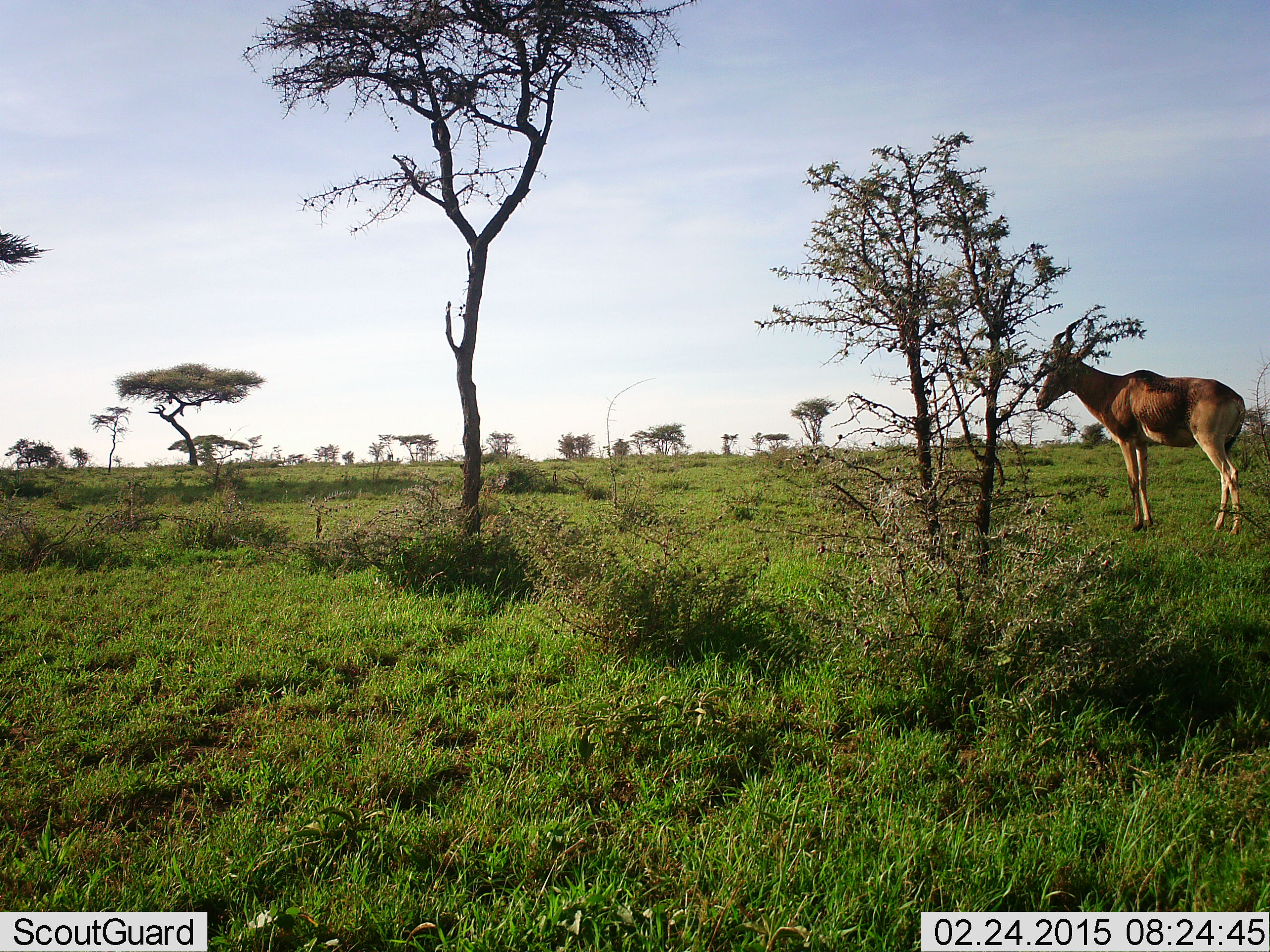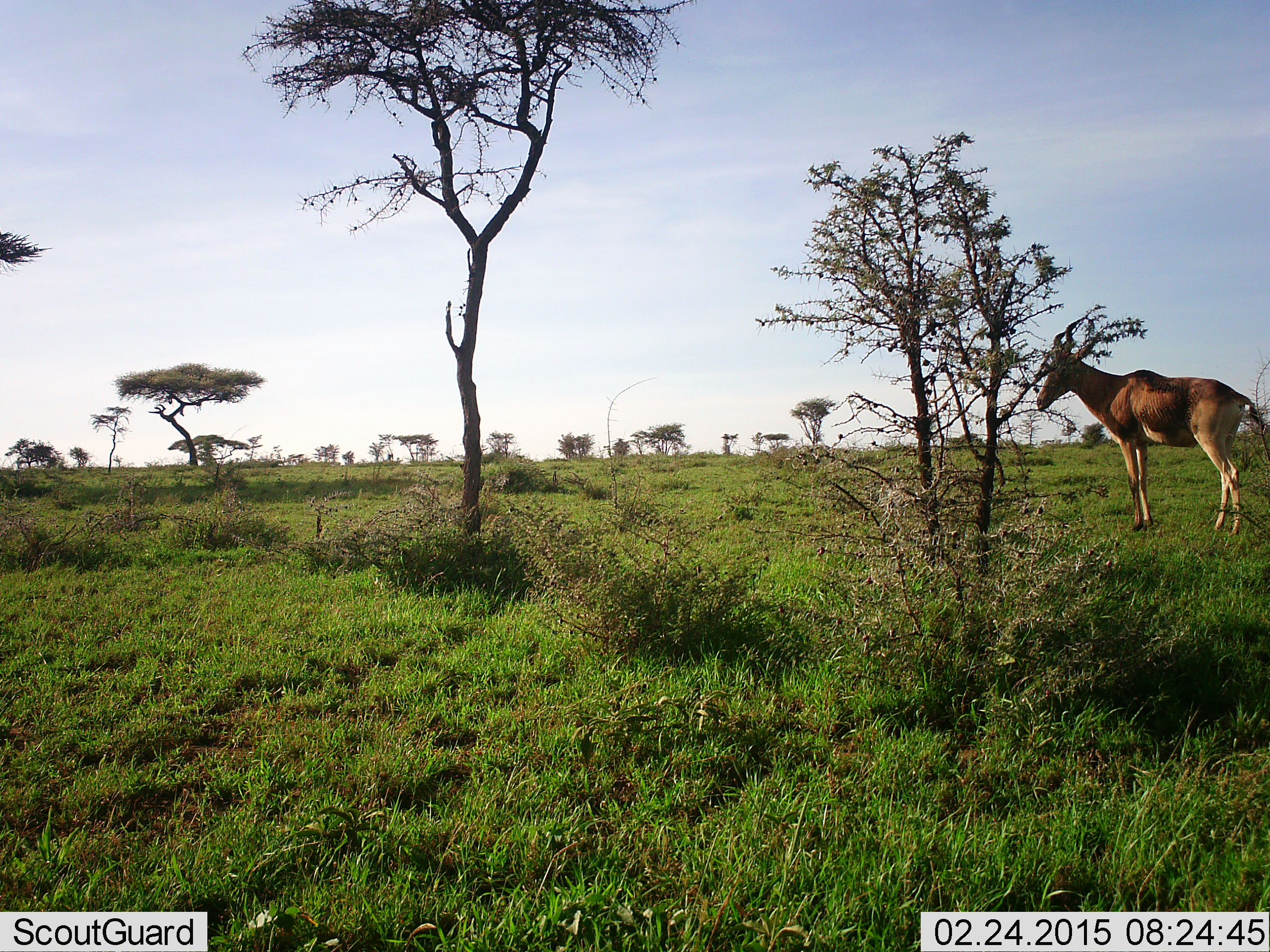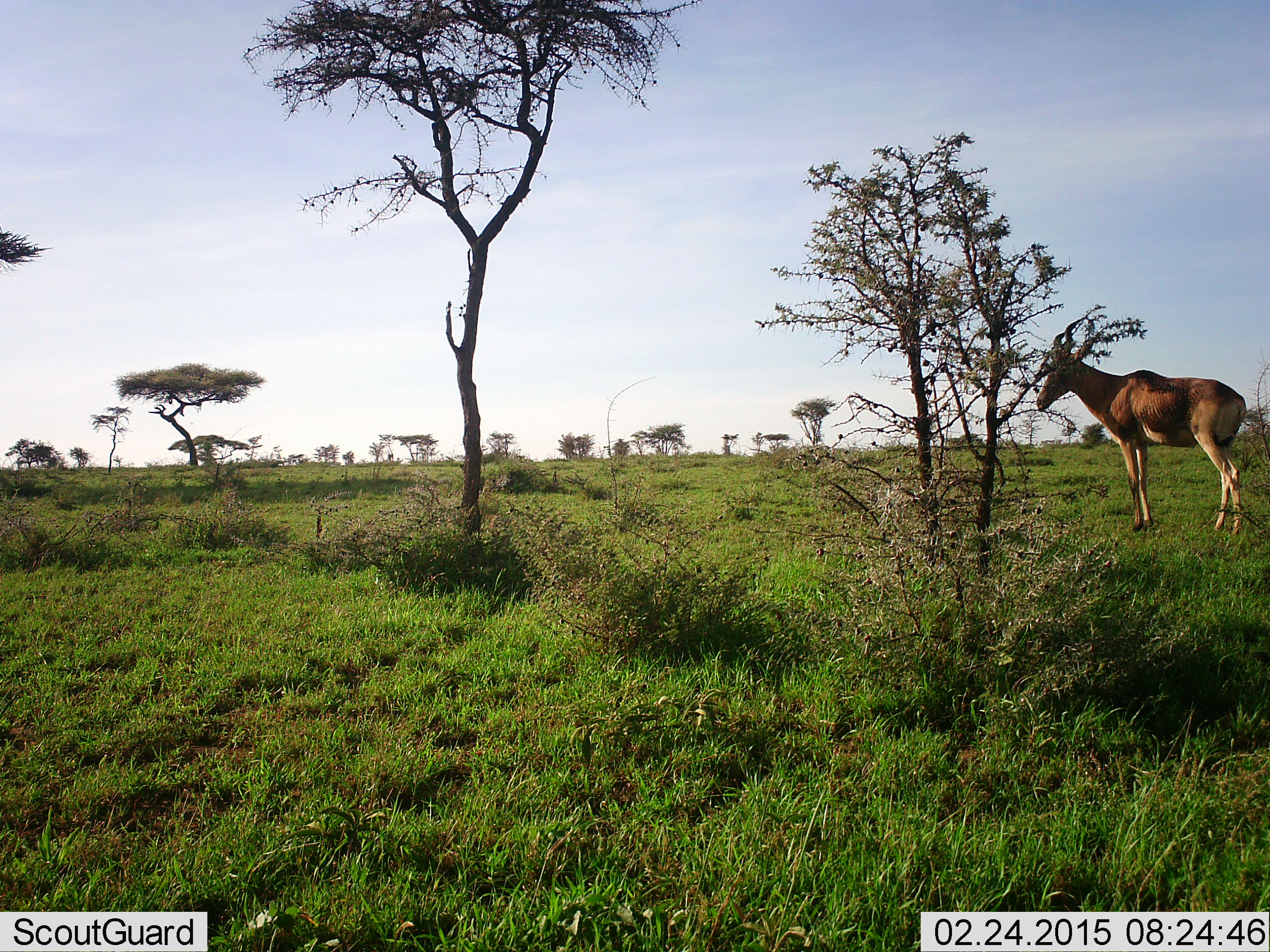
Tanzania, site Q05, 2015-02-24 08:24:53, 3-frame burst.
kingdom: Animalia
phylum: Chordata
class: Mammalia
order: Artiodactyla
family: Bovidae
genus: Alcelaphus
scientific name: Alcelaphus buselaphus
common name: hartebeest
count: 1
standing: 100%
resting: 0%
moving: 0%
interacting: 0%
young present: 0%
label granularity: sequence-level